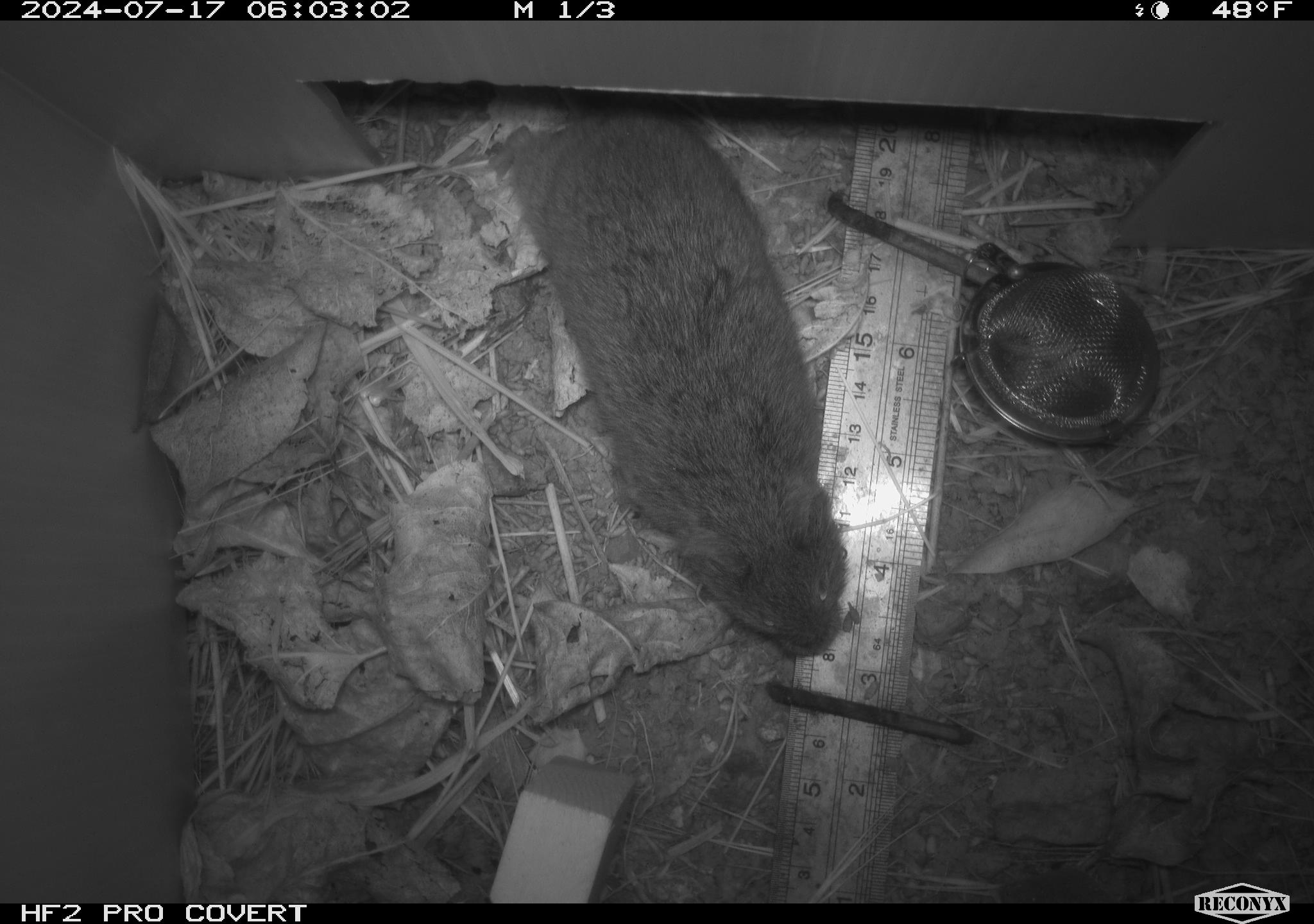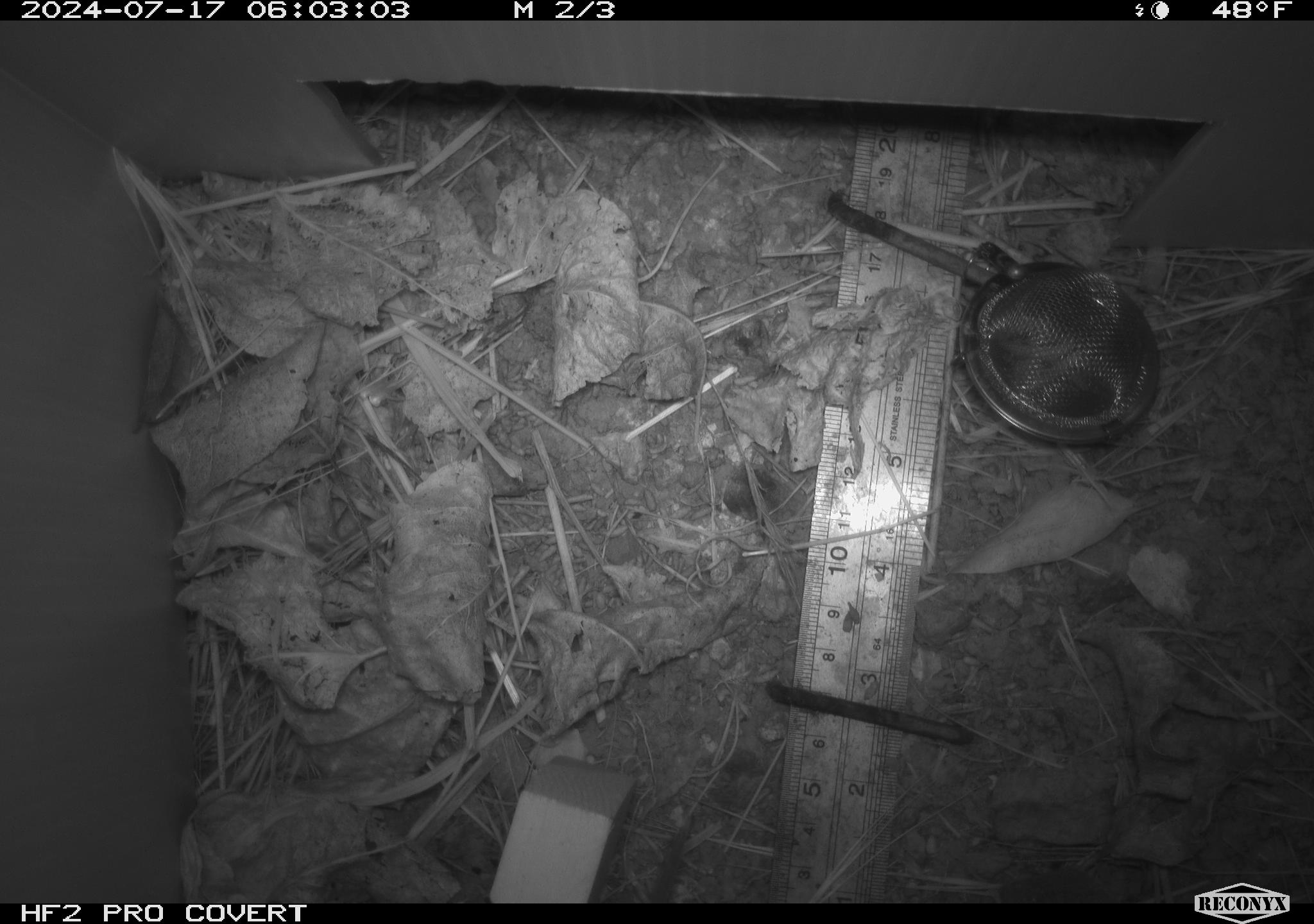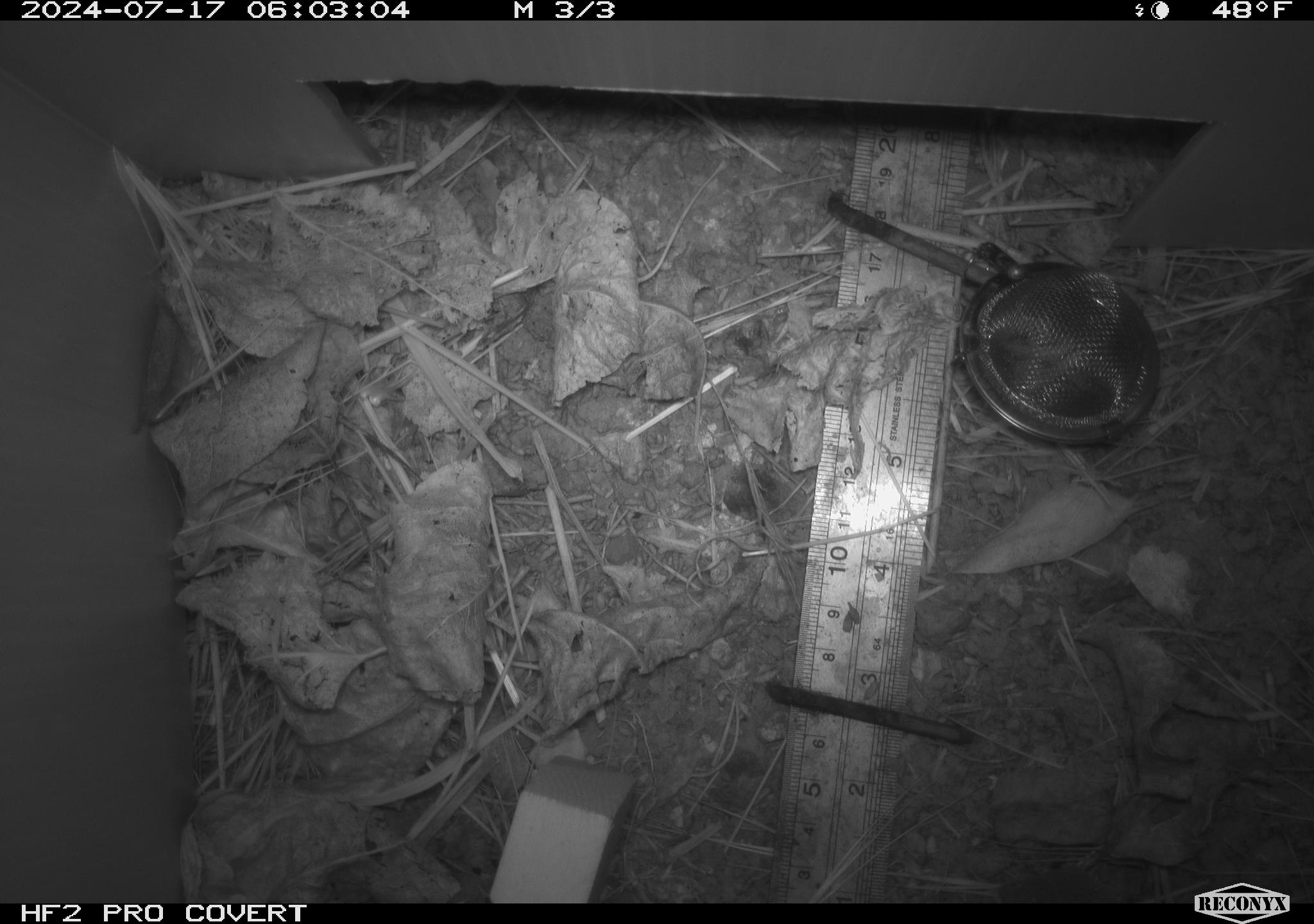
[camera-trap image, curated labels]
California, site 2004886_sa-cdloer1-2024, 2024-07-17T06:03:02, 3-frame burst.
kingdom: Animalia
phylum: Chordata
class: Mammalia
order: Rodentia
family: Cricetidae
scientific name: Arvicolinae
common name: voles, lemmings, and muskrats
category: arvicolinae subfamily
Arvicolinae subfamily (voles, lemmings, and muskrats) (Arvicolinae).